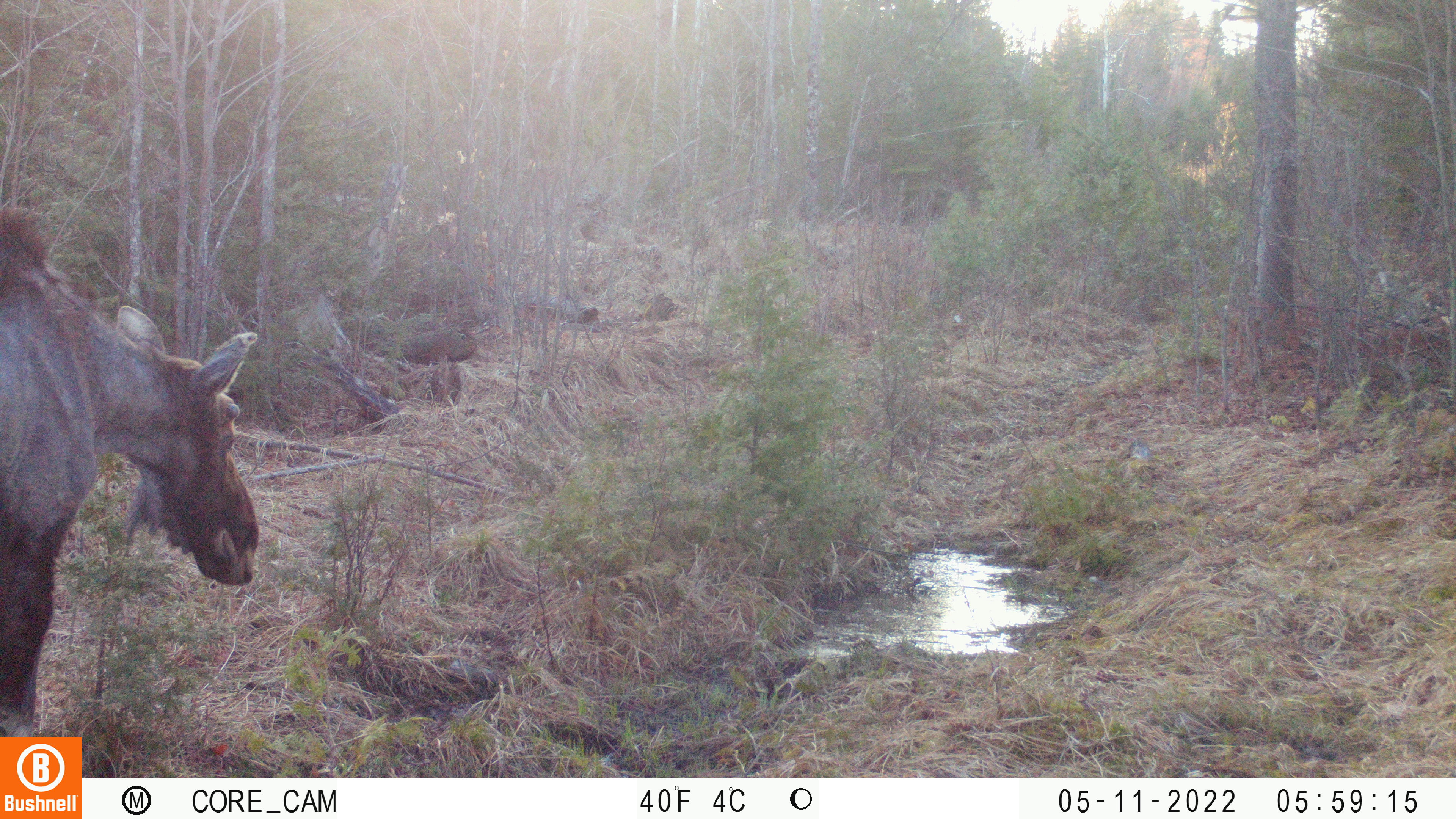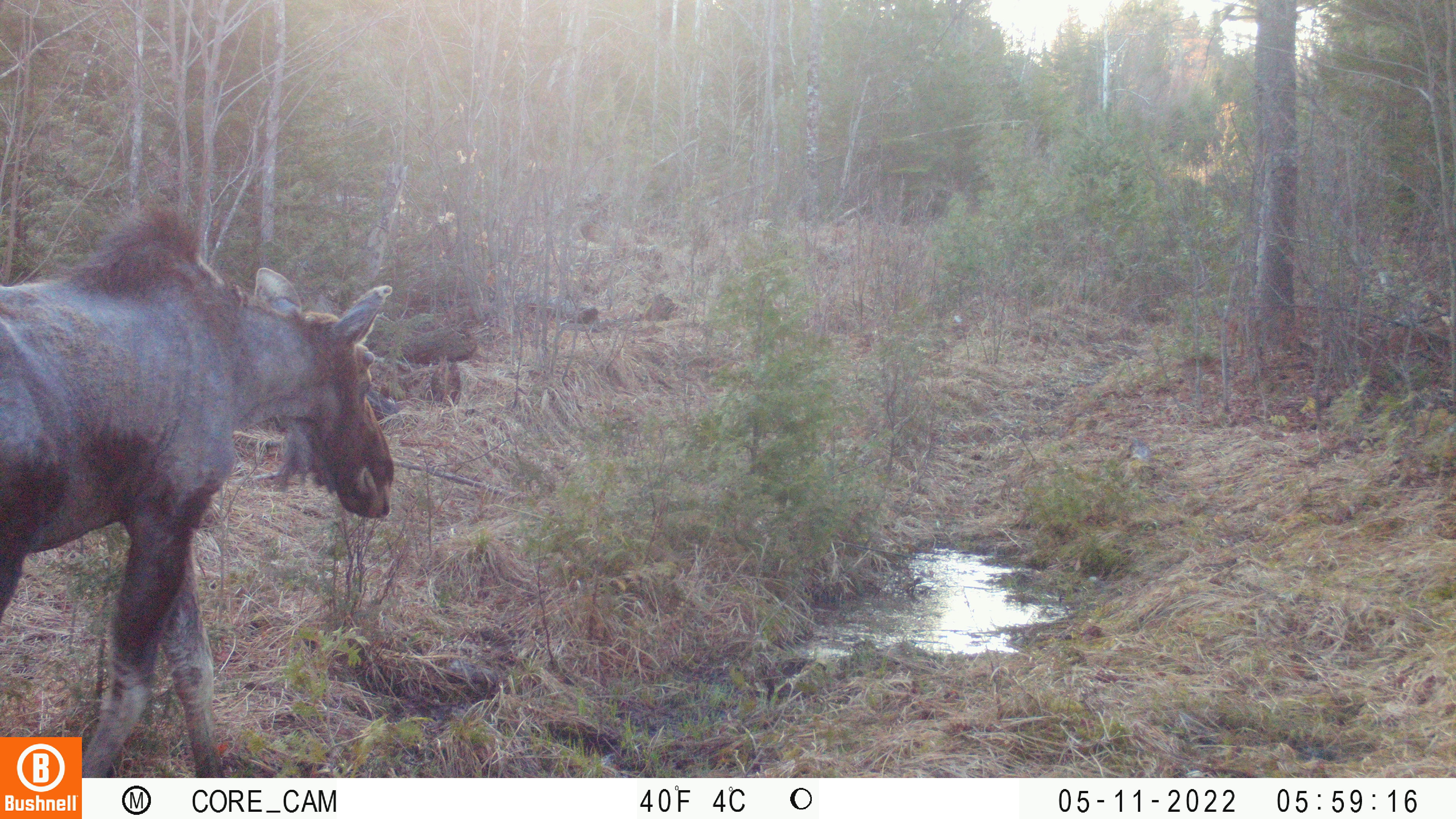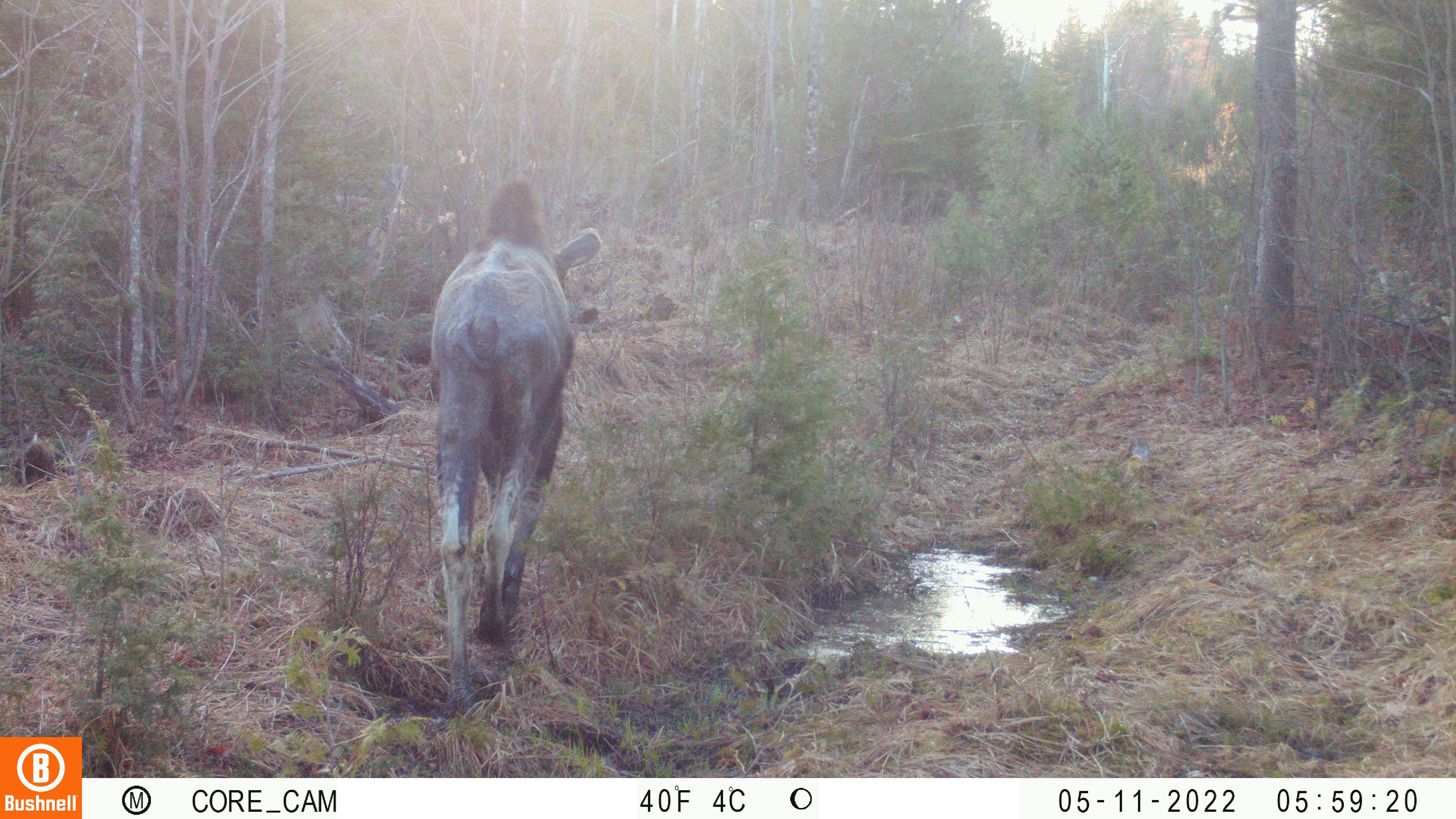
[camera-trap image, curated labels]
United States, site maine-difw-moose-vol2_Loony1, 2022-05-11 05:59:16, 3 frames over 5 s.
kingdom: Animalia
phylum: Chordata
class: Mammalia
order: Artiodactyla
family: Cervidae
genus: Alces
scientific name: Alces alces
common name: moose